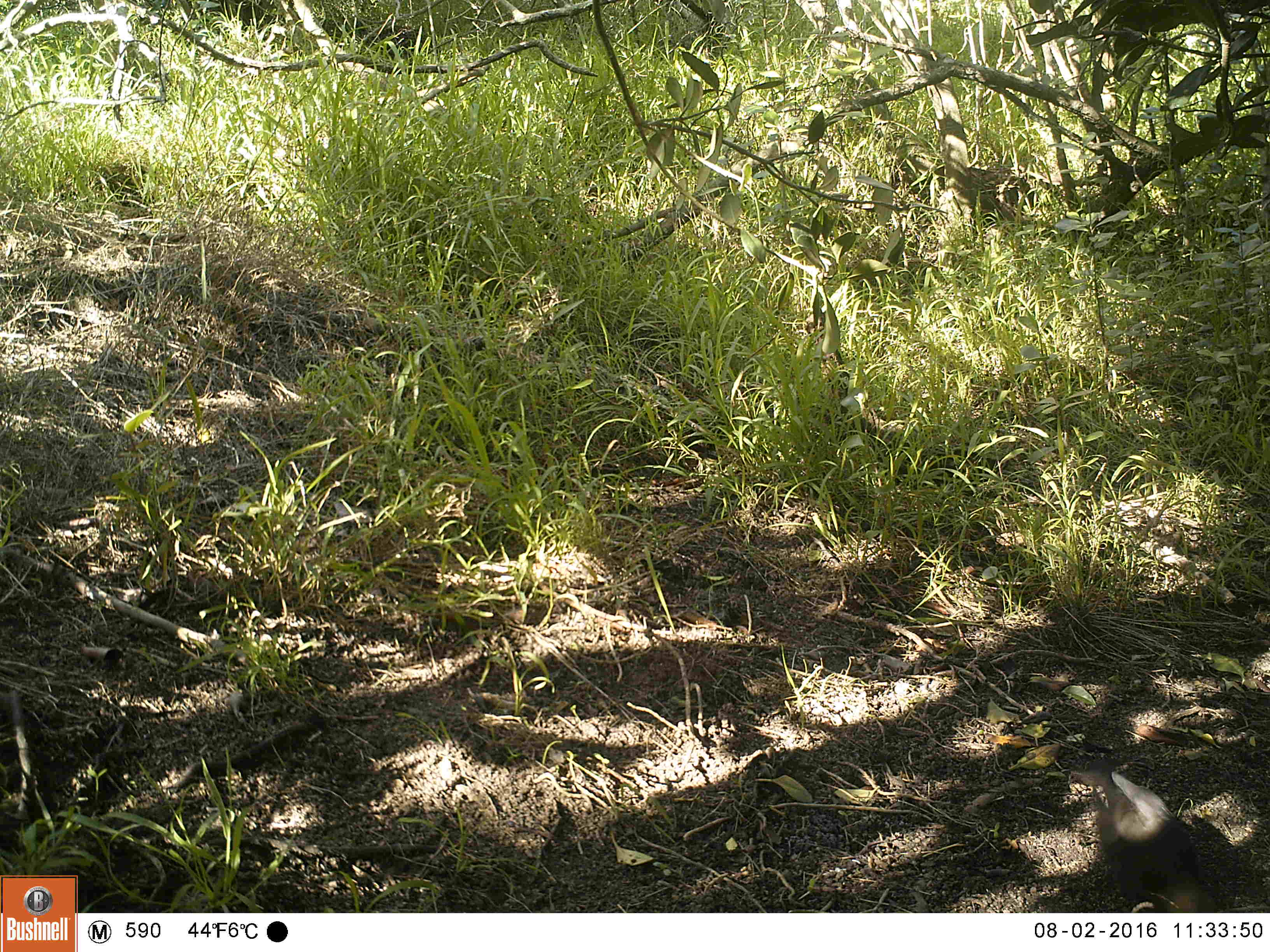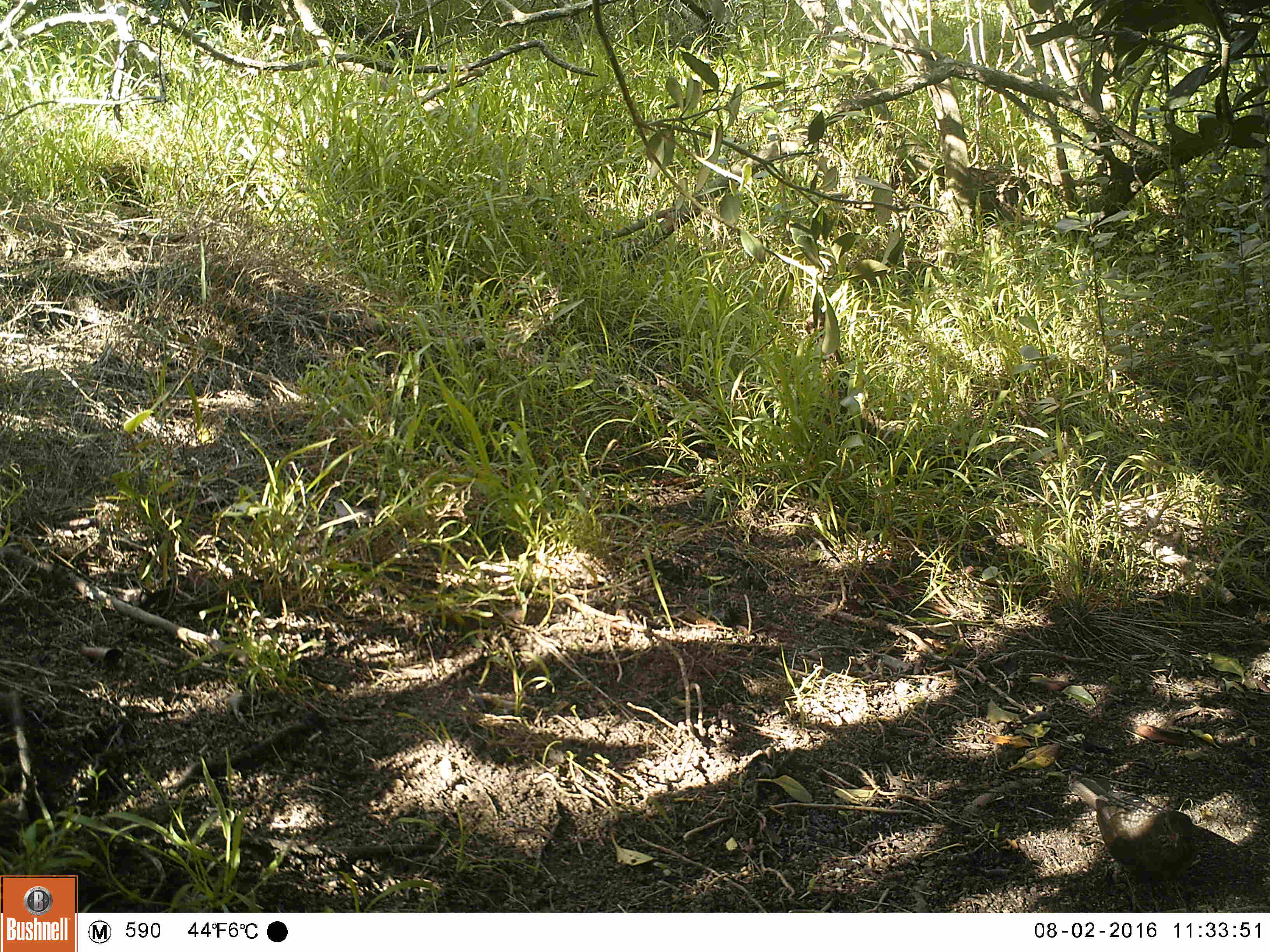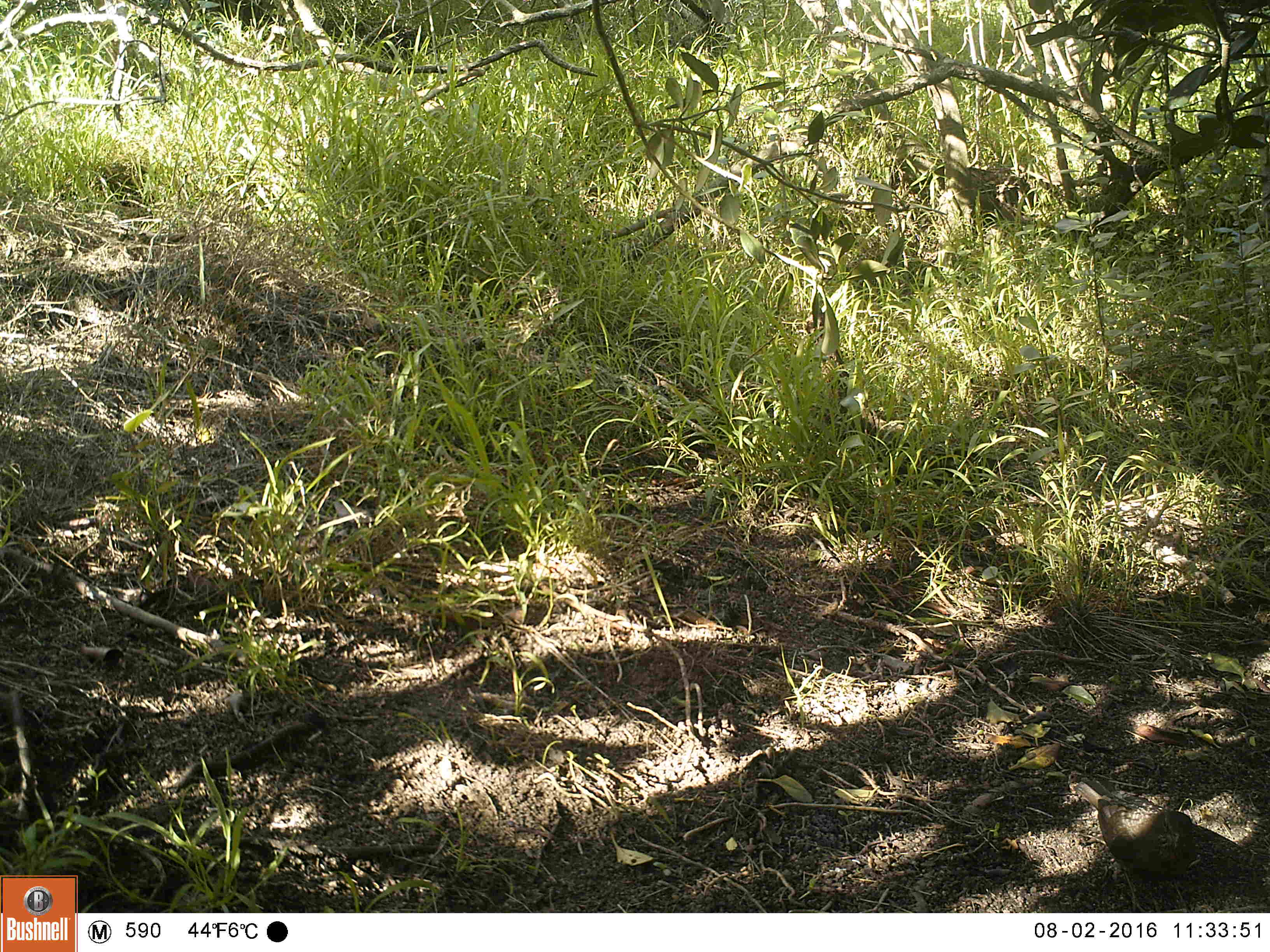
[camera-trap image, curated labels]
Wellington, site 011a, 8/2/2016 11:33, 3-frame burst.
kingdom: Animalia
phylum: Chordata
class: Aves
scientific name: Aves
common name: bird